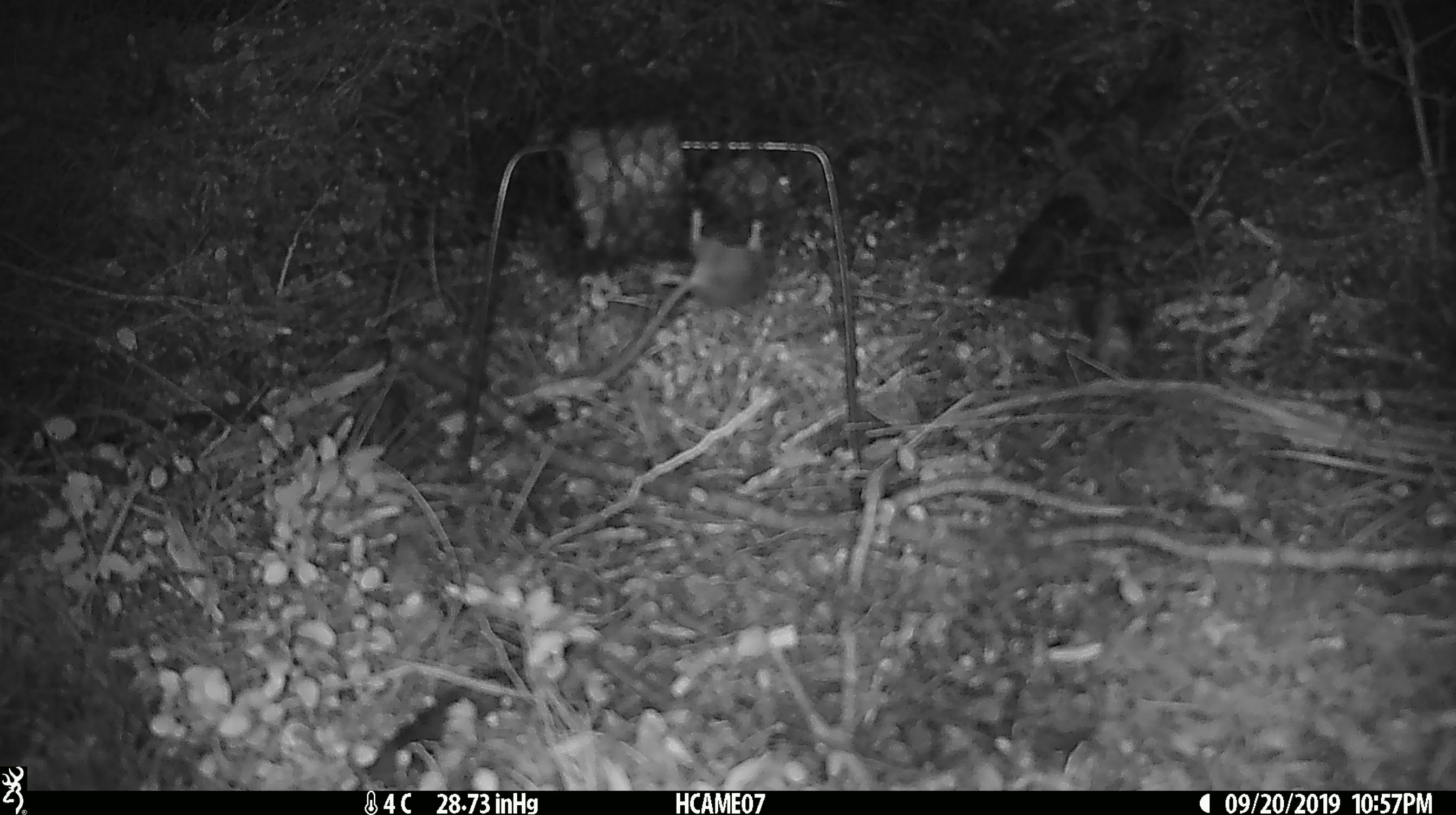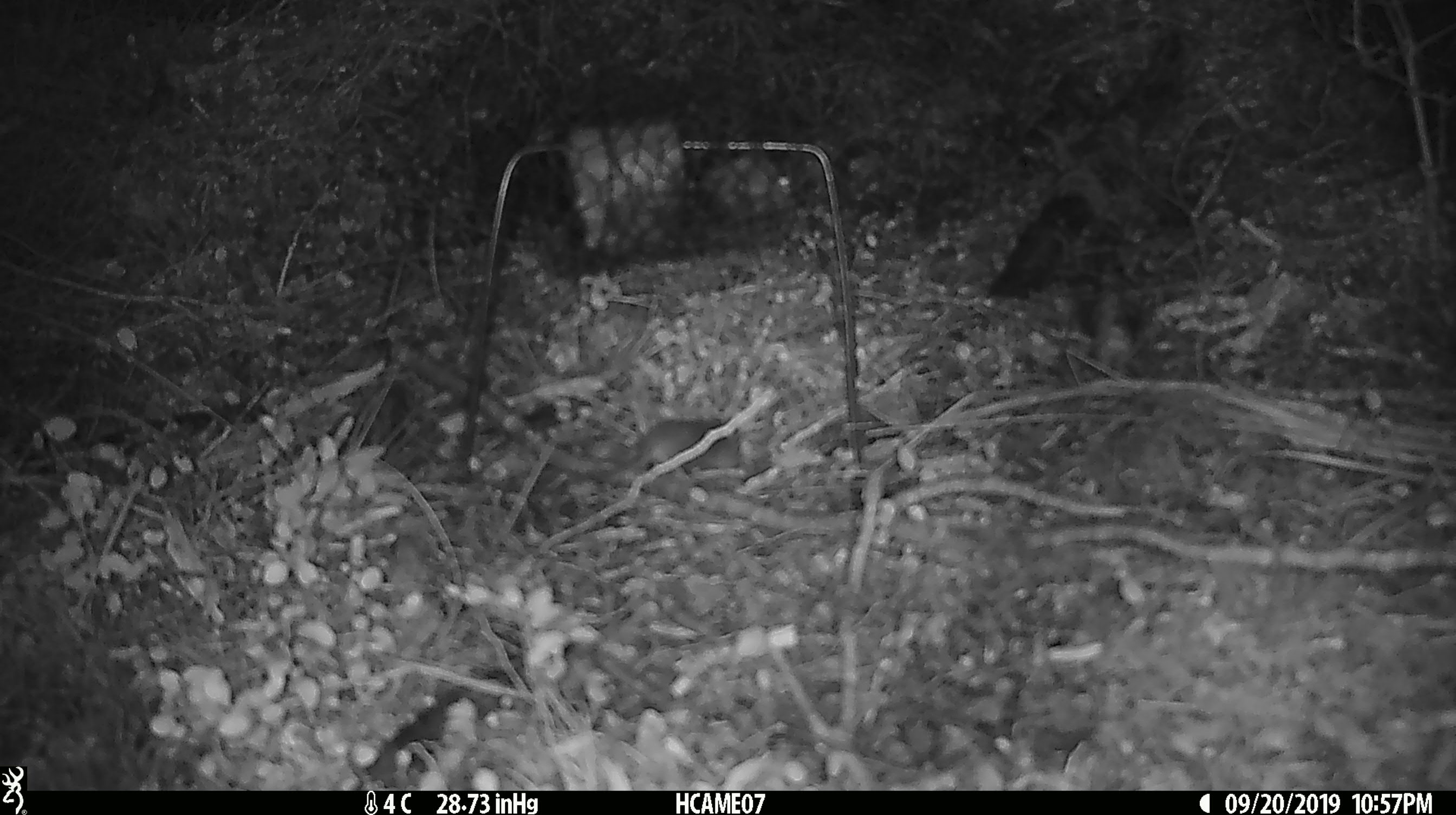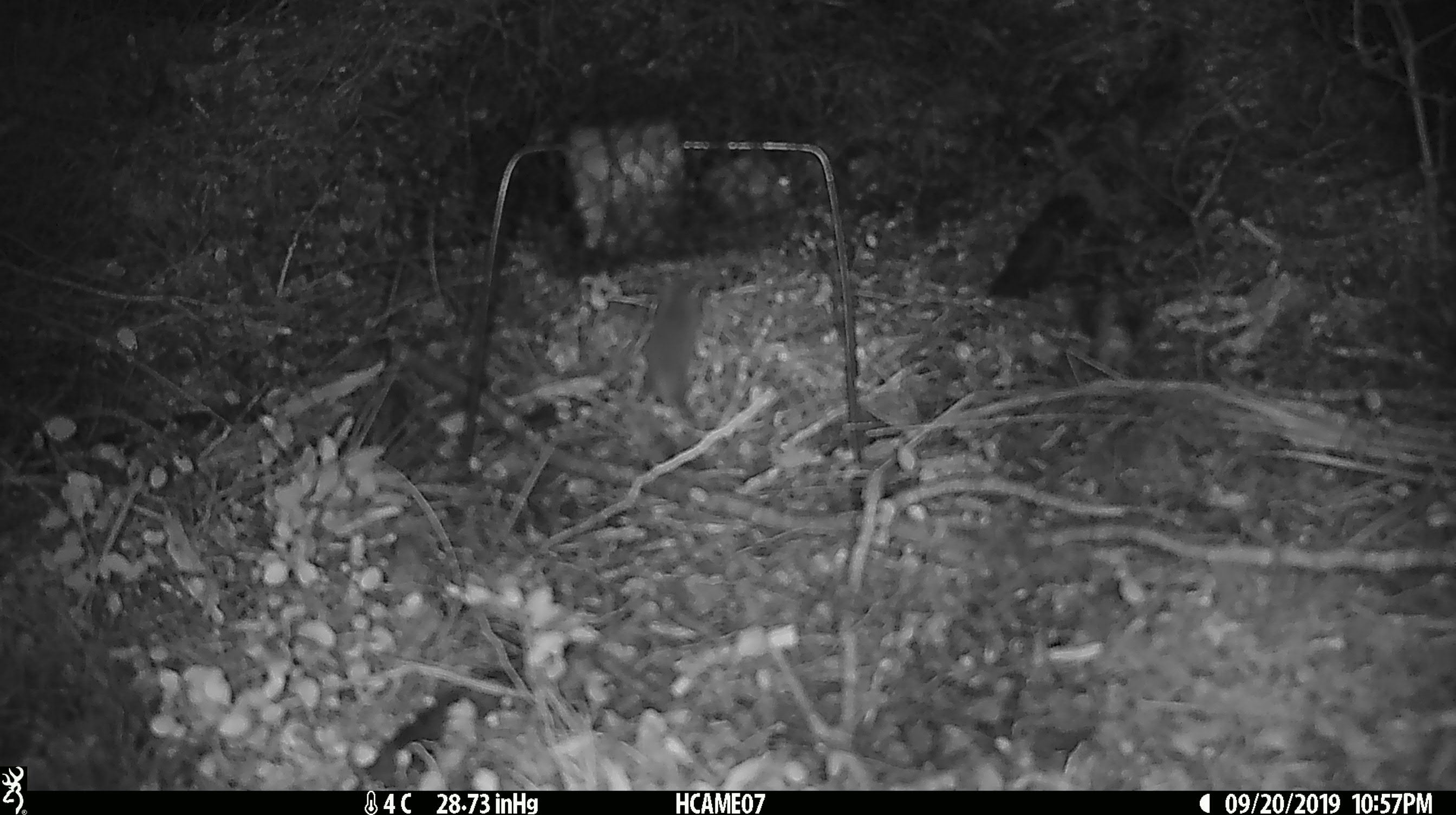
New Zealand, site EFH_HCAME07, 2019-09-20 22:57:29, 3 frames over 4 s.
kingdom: Animalia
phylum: Chordata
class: Mammalia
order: Rodentia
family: Muridae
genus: Mus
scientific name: Mus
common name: mouse